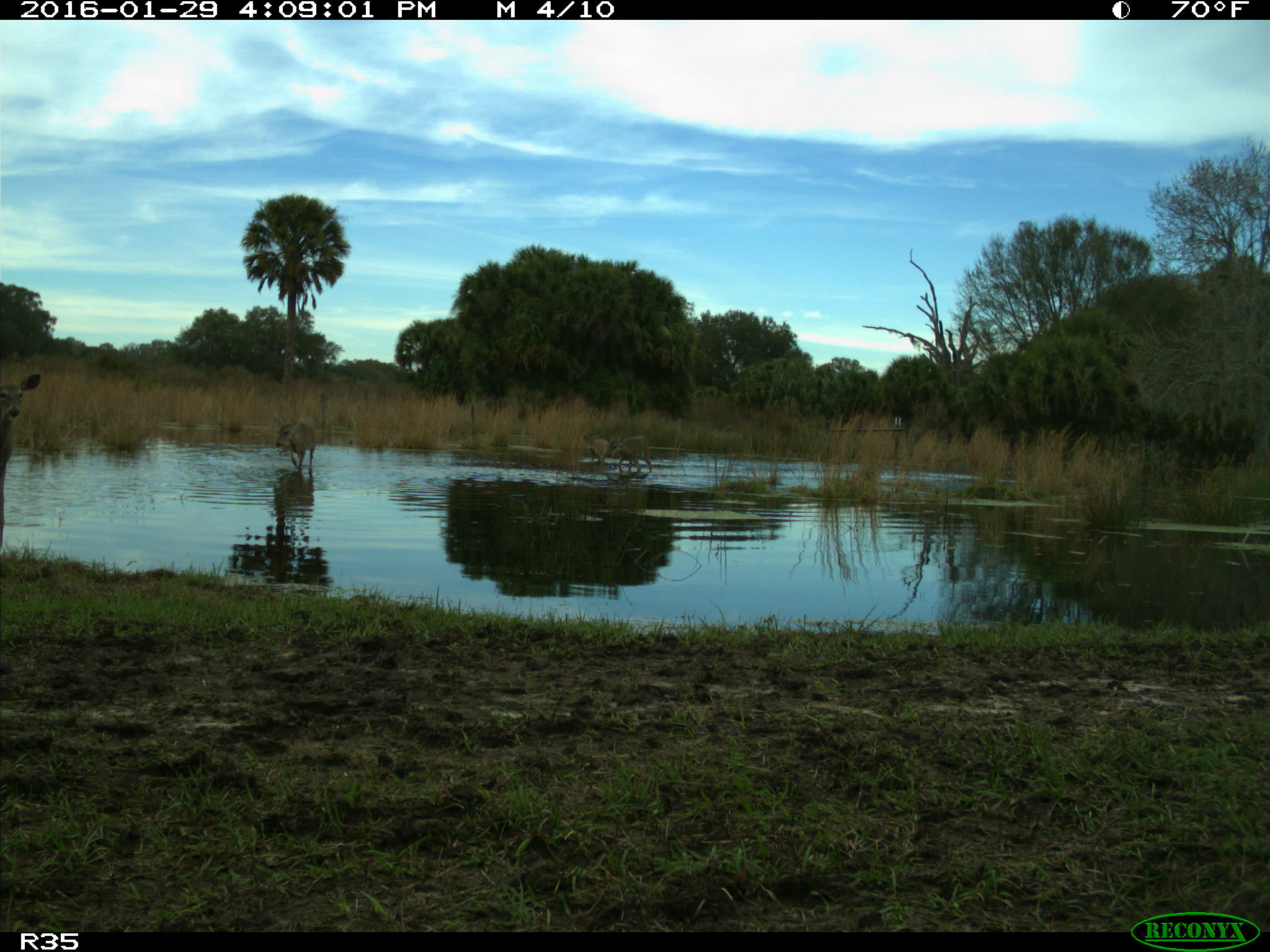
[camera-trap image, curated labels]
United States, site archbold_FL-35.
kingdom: Animalia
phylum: Chordata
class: Mammalia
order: Artiodactyla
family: Cervidae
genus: Odocoileus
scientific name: Odocoileus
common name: deer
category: unidentified deer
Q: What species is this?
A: Unidentified deer (deer) (Odocoileus).